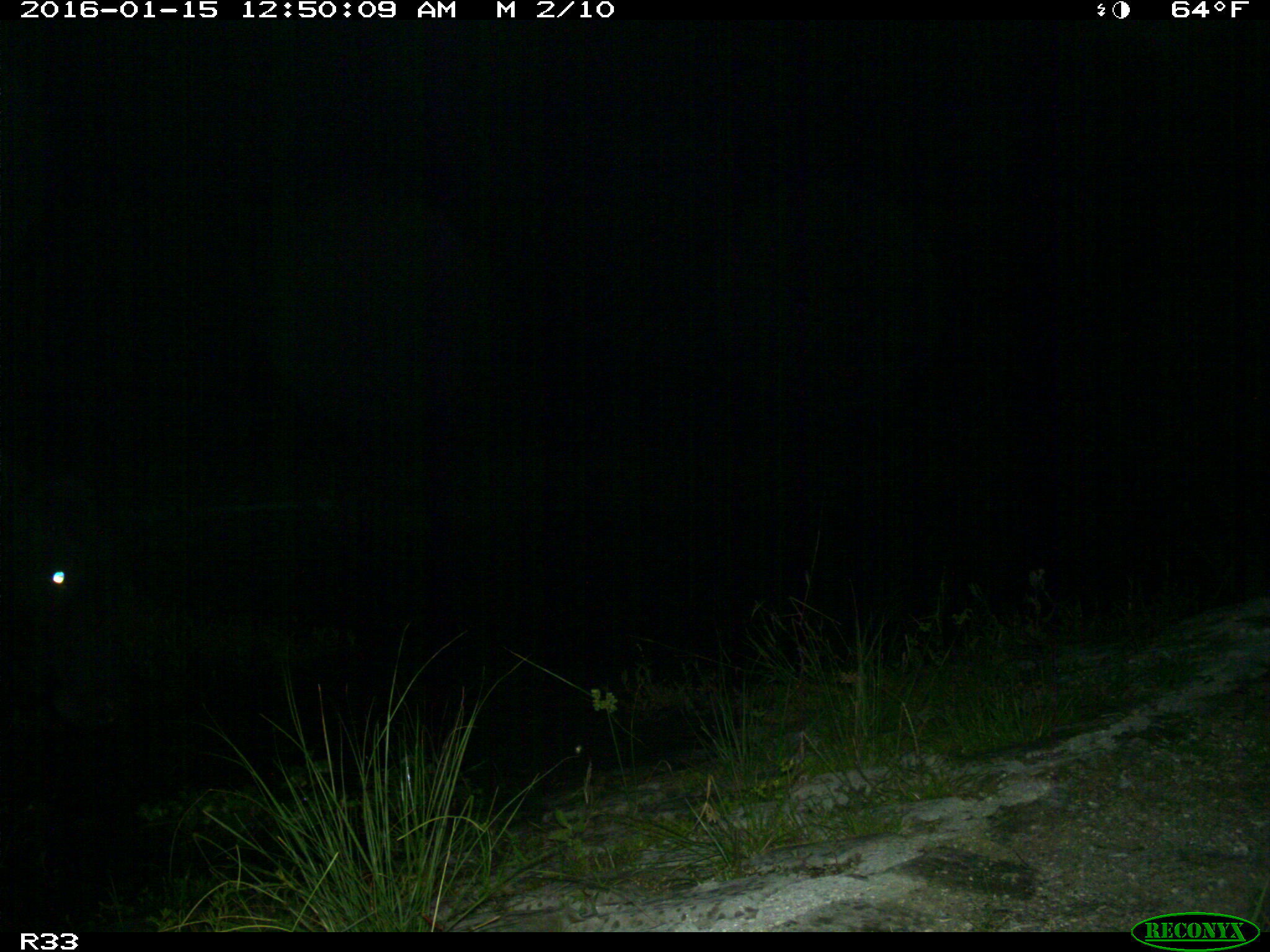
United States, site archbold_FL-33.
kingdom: Animalia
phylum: Chordata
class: Mammalia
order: Artiodactyla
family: Bovidae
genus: Bos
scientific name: Bos taurus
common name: domestic cow